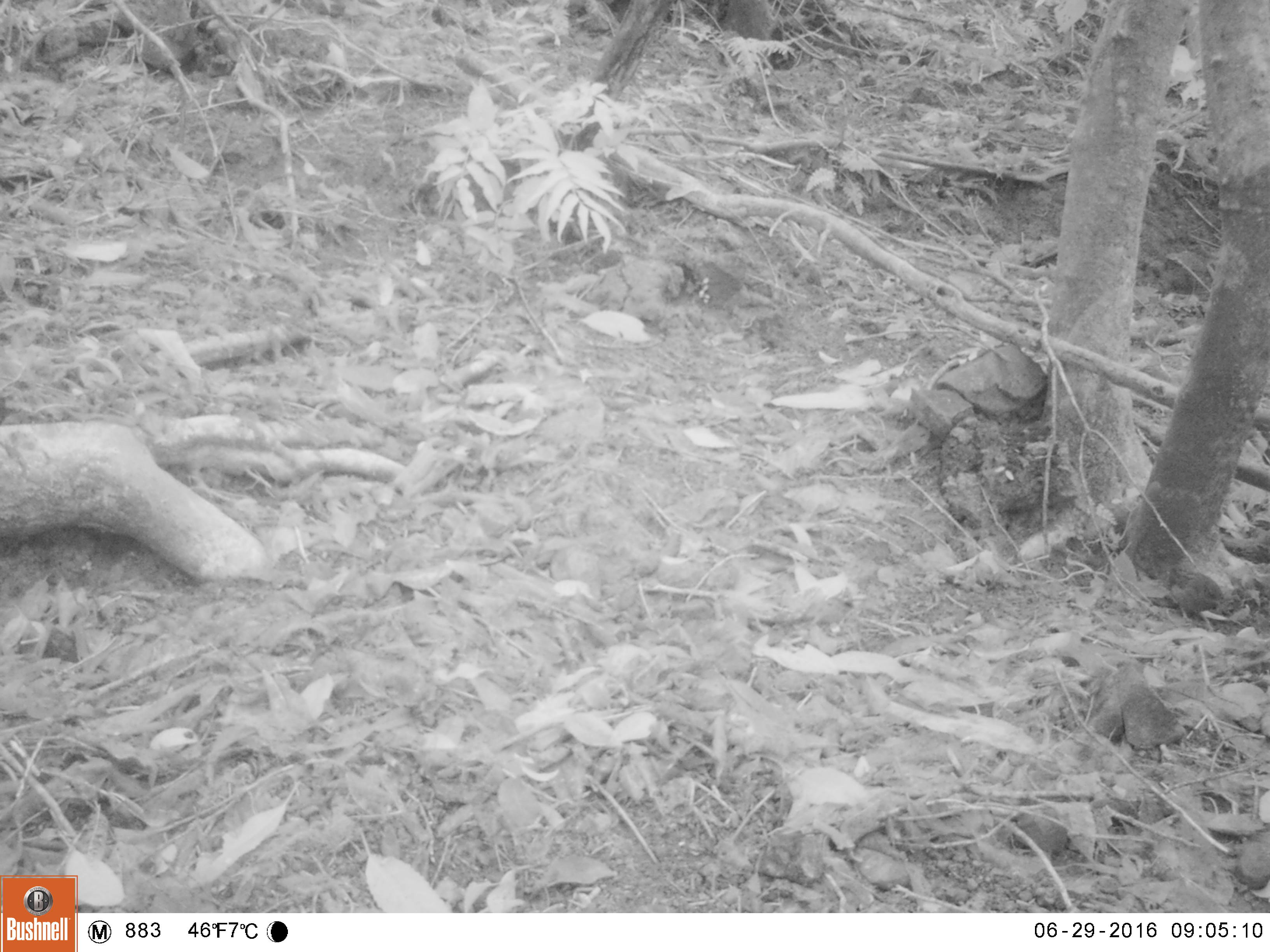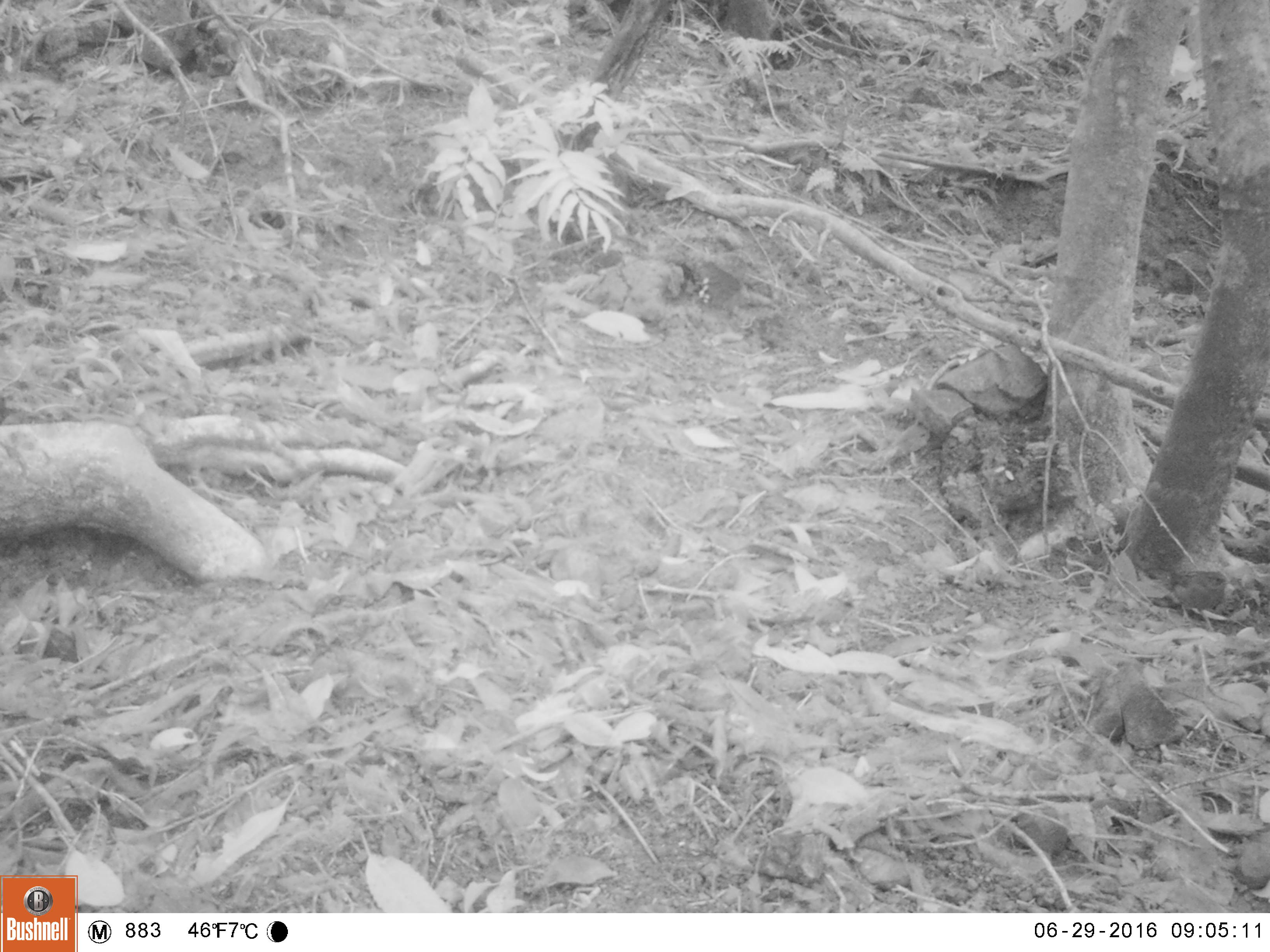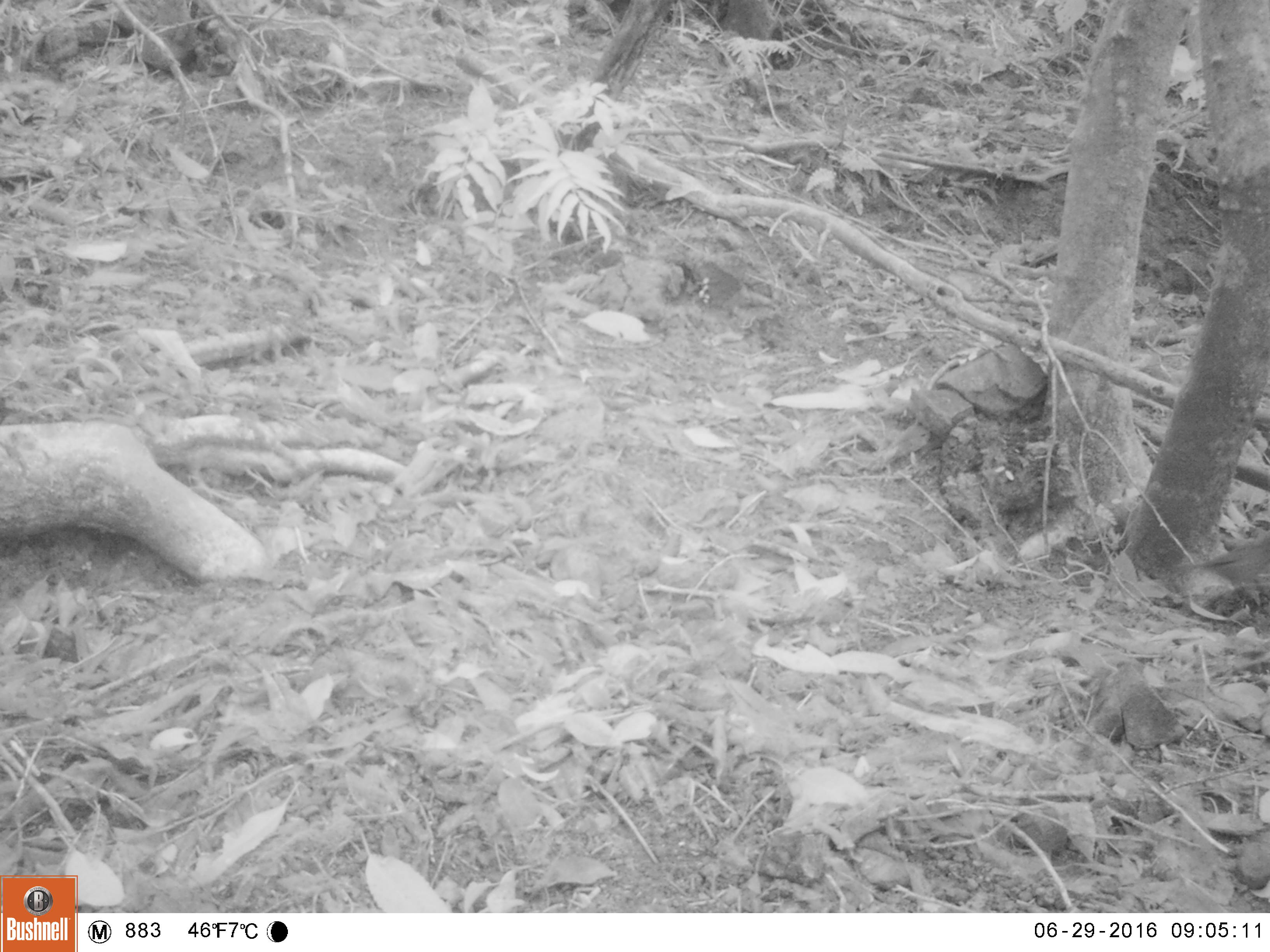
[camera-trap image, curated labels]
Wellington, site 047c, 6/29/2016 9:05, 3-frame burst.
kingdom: Animalia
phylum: Chordata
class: Aves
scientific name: Aves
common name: bird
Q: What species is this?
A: Bird (Aves).